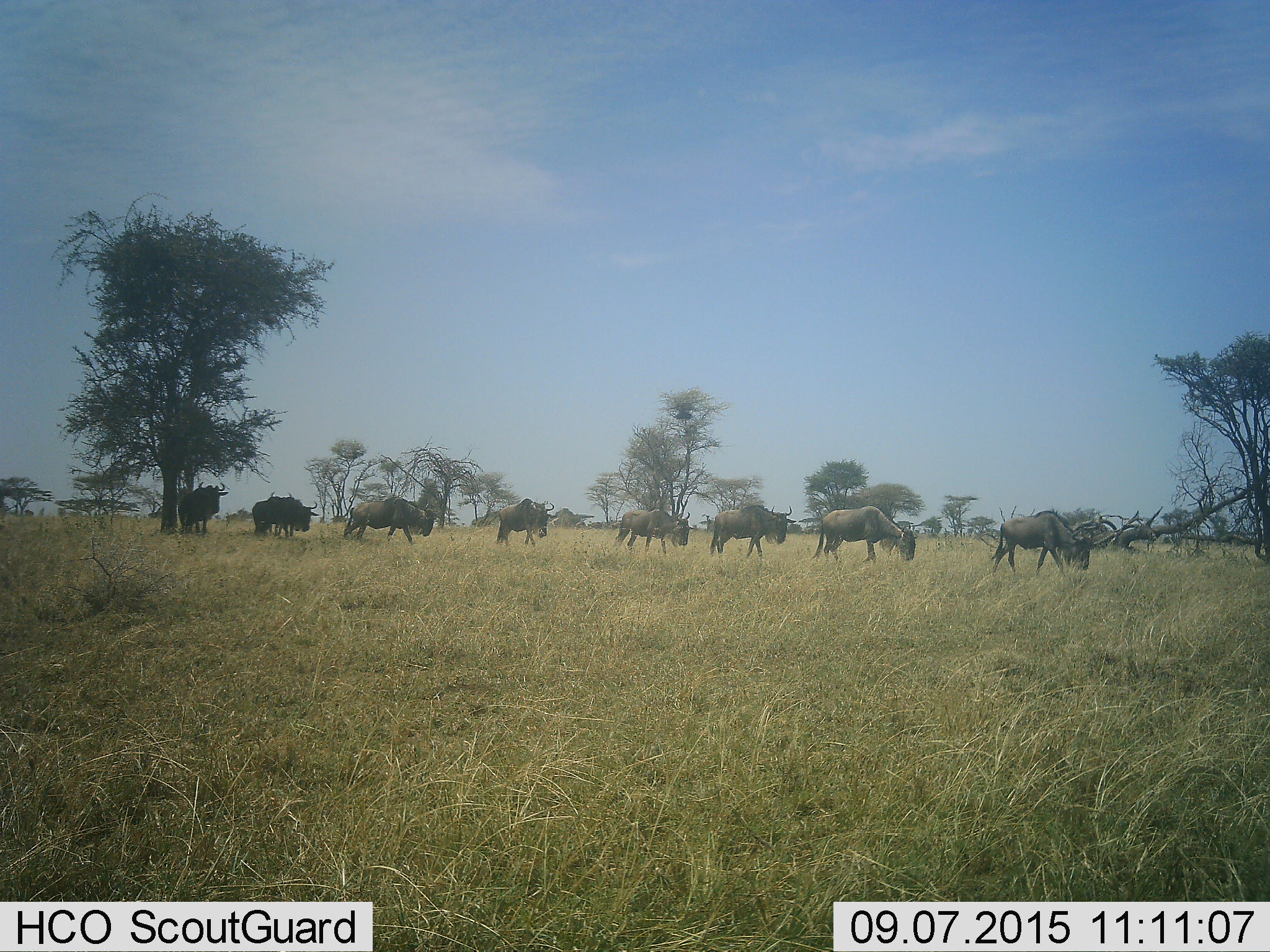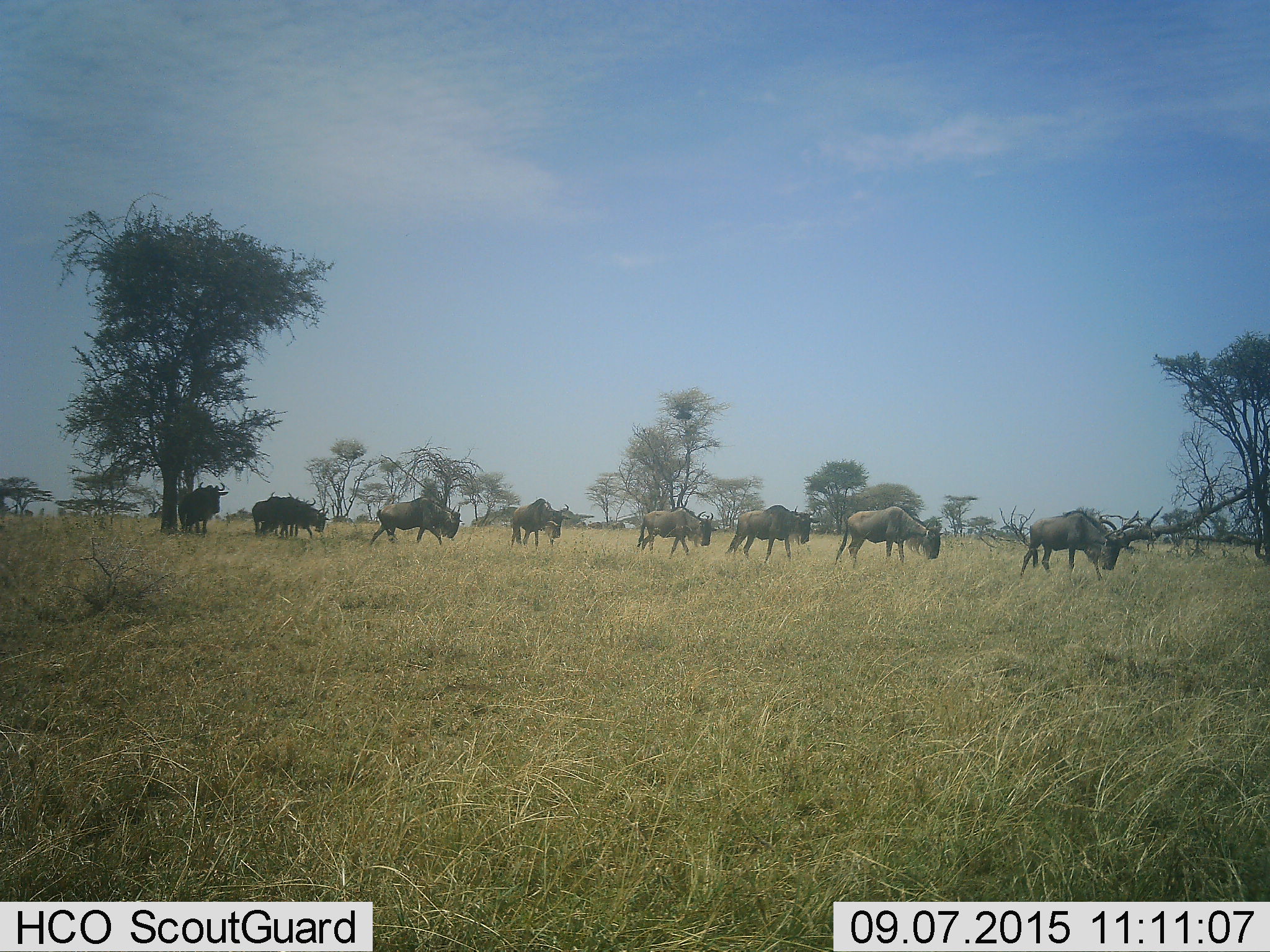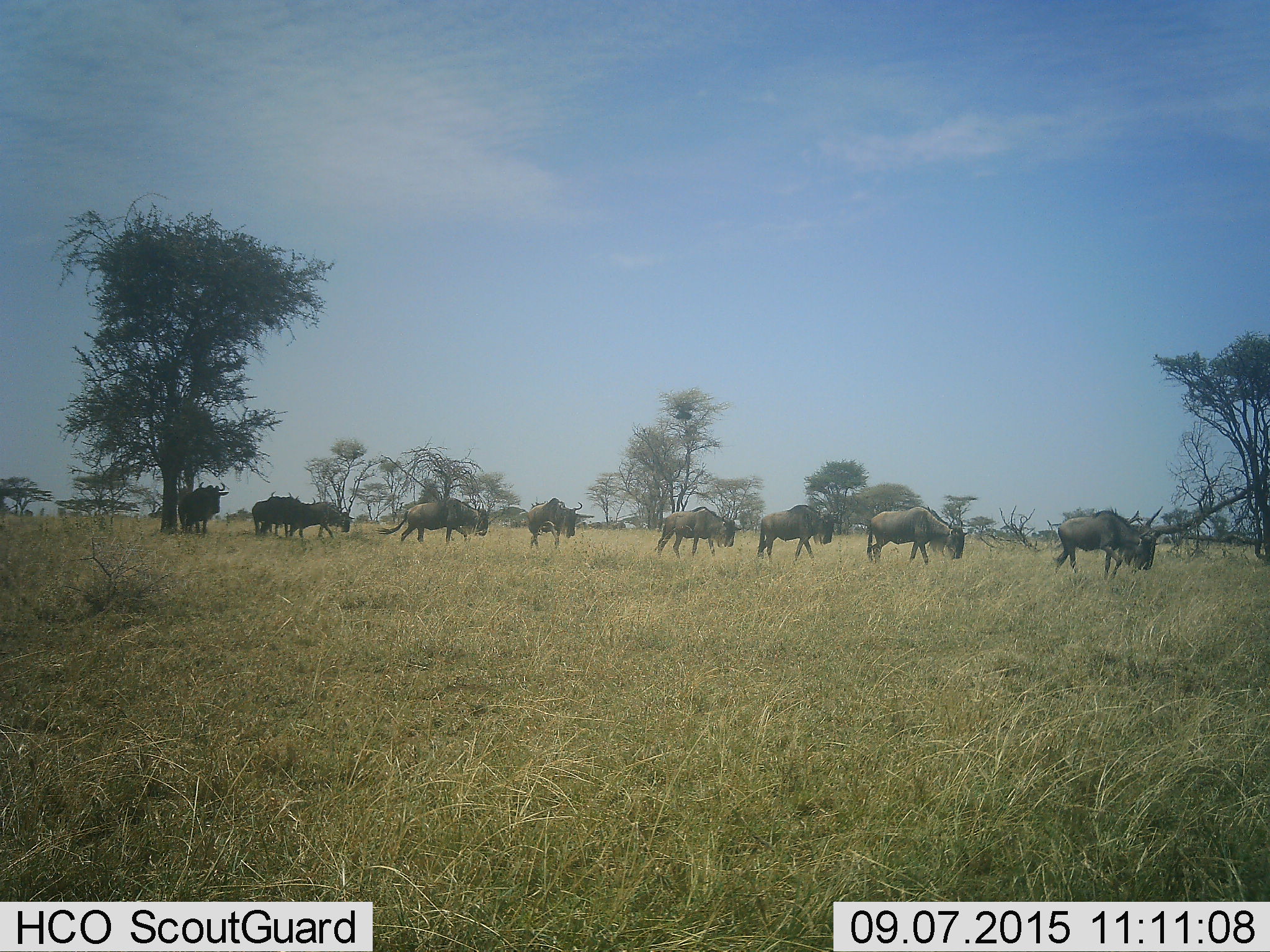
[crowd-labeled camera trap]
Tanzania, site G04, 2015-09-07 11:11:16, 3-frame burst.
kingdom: Animalia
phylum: Chordata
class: Mammalia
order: Artiodactyla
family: Bovidae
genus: Connochaetes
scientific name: Connochaetes taurinus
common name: blue wildebeest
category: wildebeest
Wildebeest (blue wildebeest) (Connochaetes taurinus), count 9. Behavior (volunteer vote fractions): standing 41%, resting 0%, moving 88%, interacting 0%. Young present (vote fraction): 0%. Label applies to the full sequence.